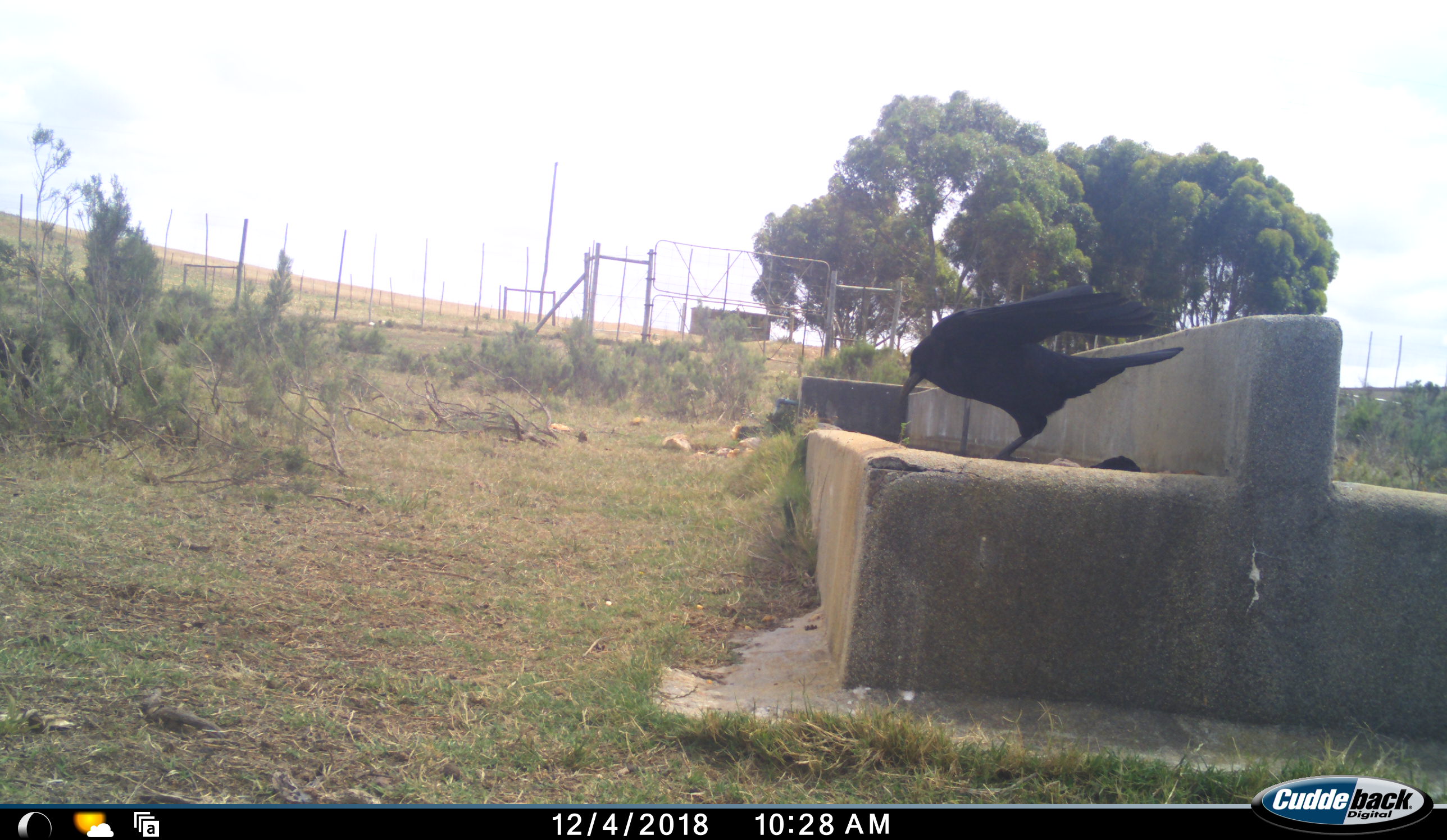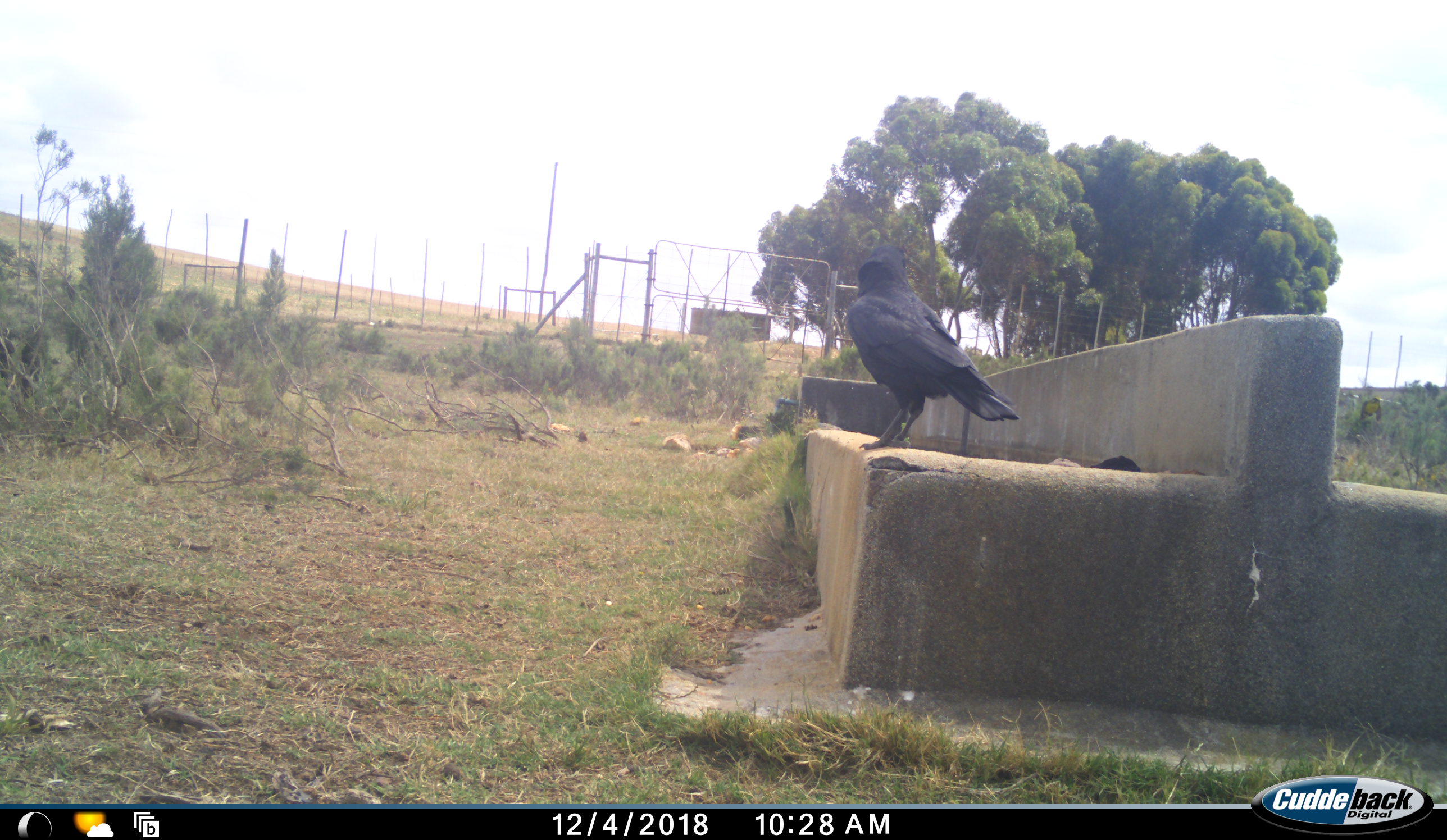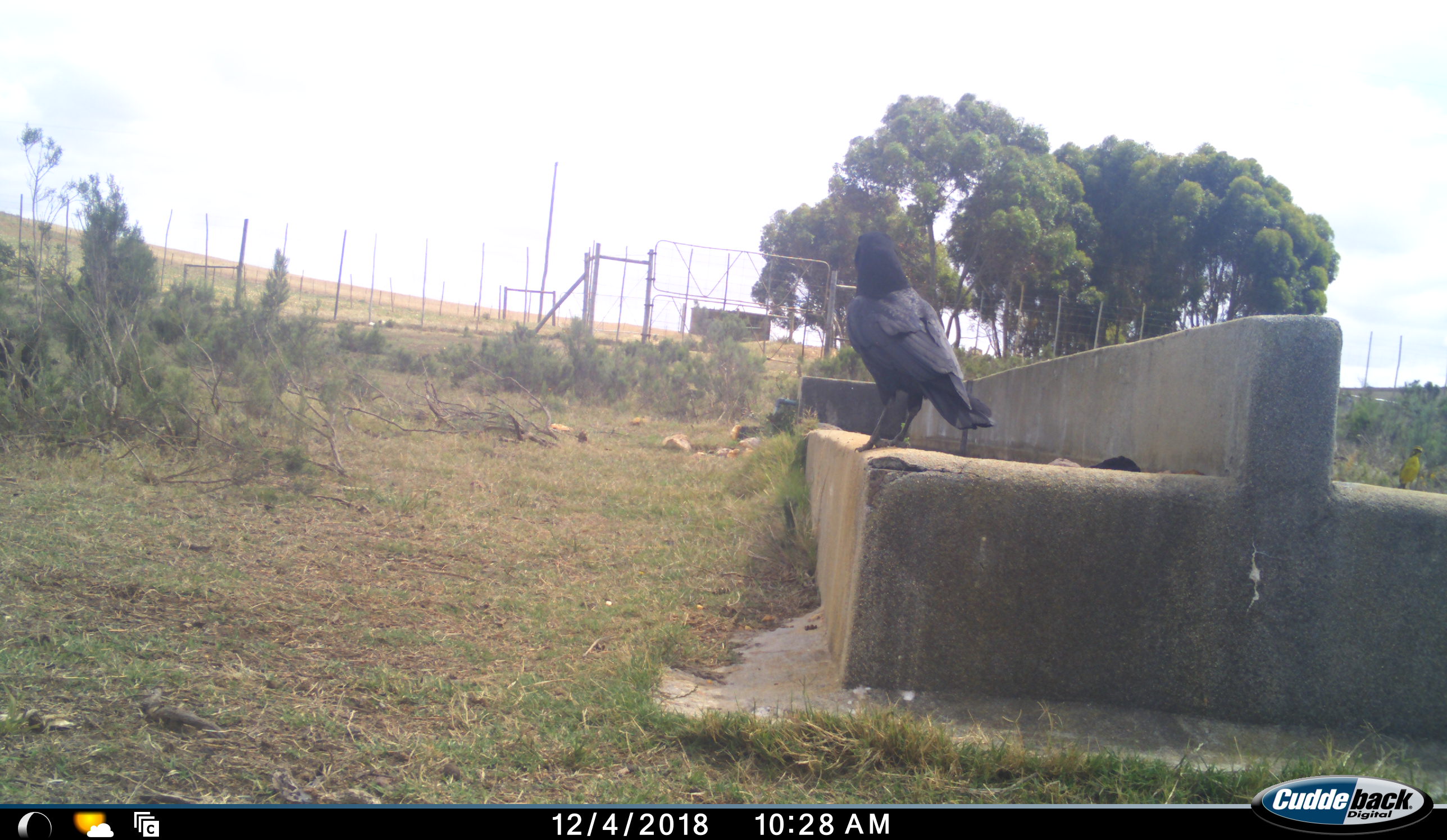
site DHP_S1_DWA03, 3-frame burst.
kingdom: Animalia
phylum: Chordata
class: Aves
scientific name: Aves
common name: bird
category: birdother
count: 1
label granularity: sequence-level